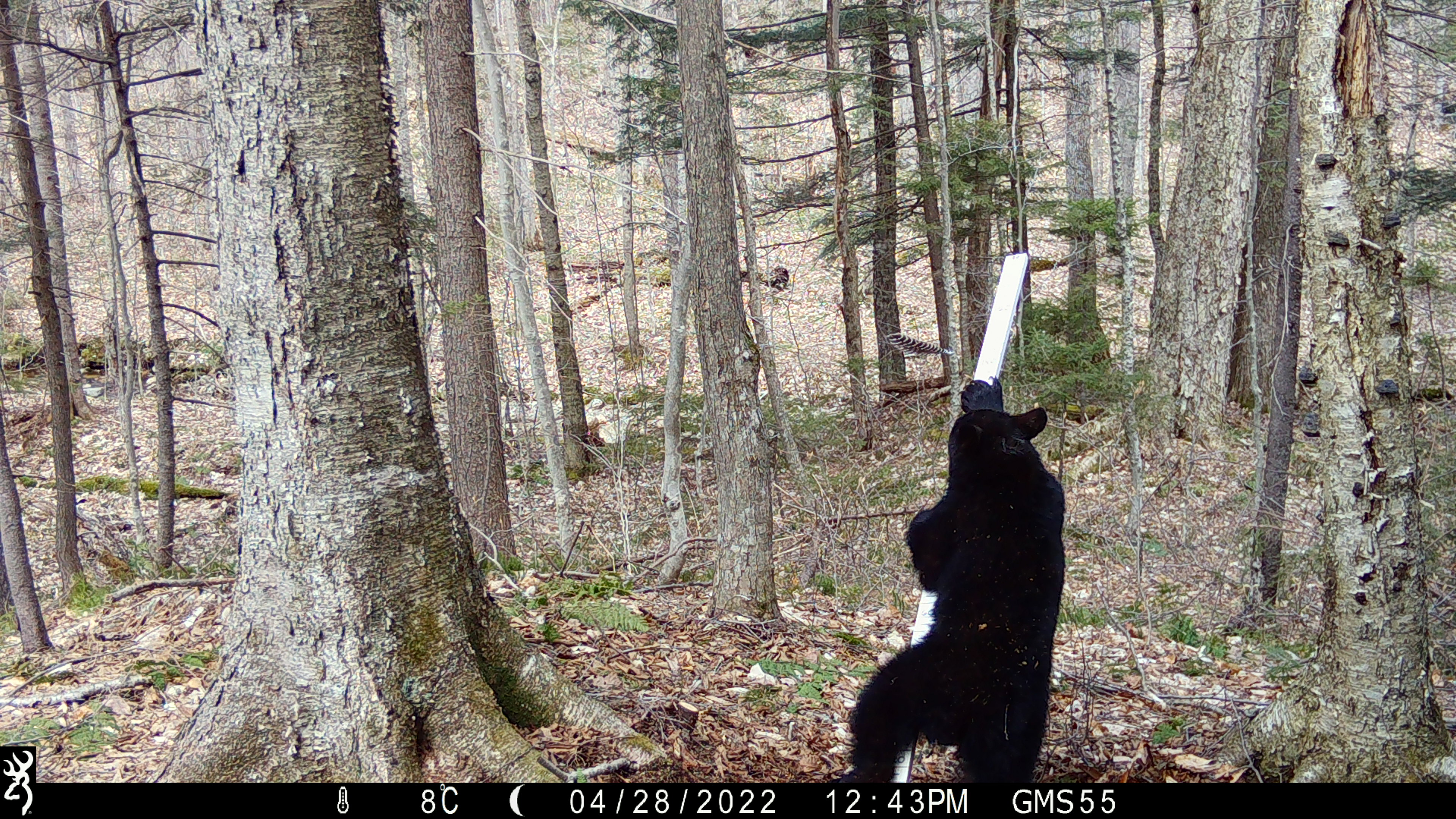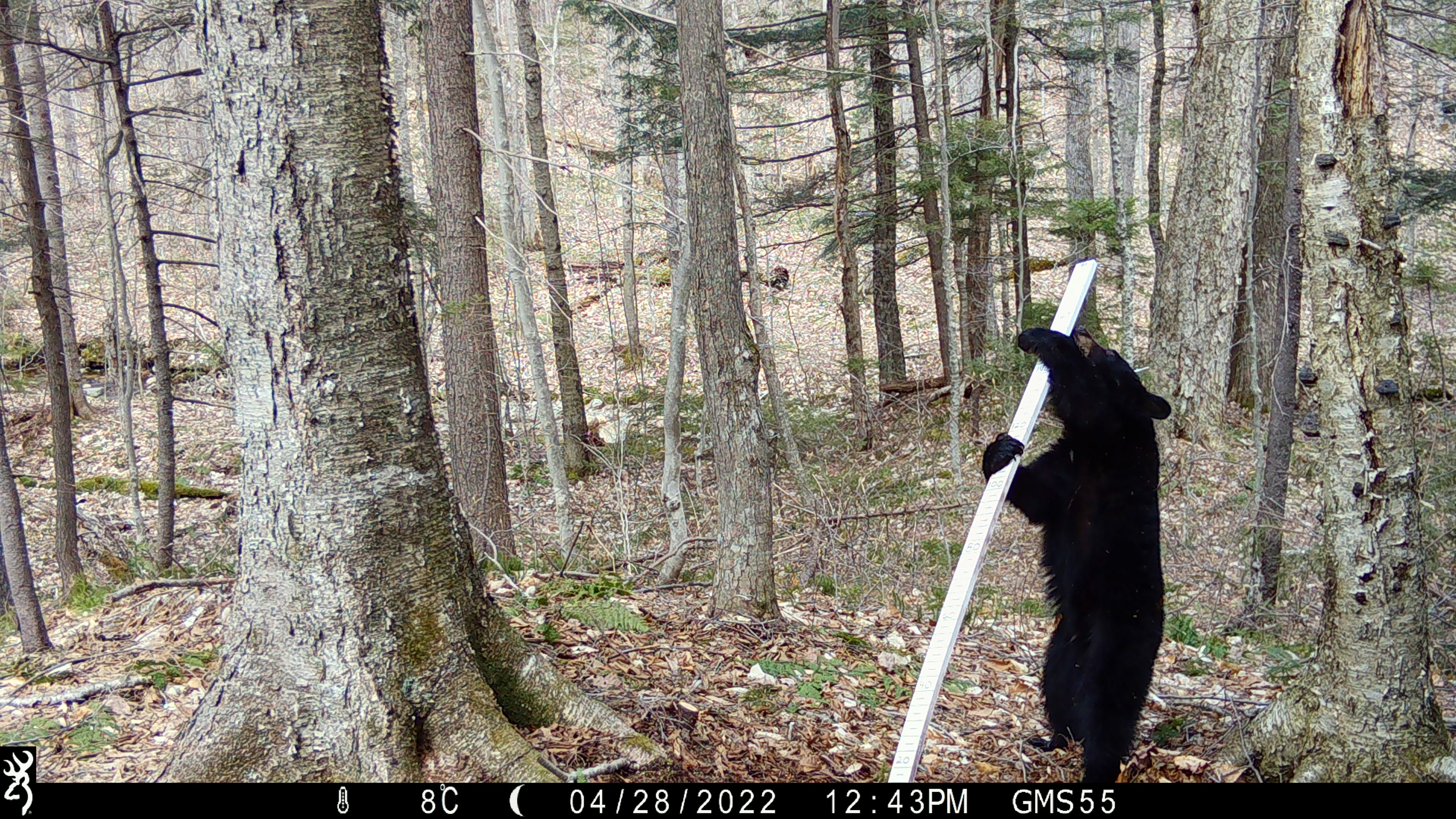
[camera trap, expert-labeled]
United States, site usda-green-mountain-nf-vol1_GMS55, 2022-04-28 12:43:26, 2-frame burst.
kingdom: Animalia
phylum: Chordata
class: Mammalia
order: Carnivora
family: Ursidae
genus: Ursus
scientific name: Ursus americanus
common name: black bear